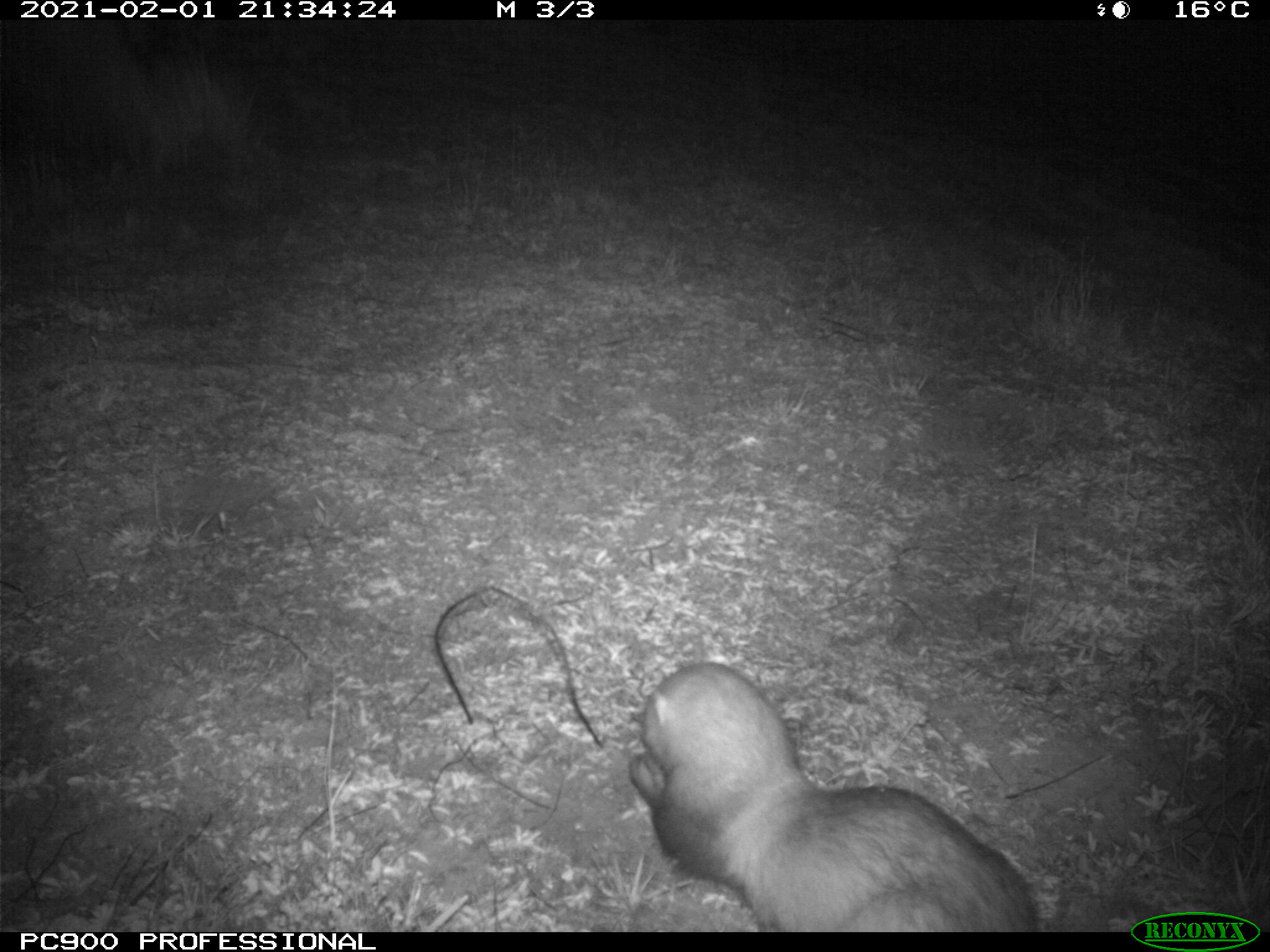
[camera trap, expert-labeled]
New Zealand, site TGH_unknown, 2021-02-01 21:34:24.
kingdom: Animalia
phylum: Chordata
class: Mammalia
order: Carnivora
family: Mustelidae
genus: Mustela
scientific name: Mustela furo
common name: ferret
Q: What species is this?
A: Ferret (Mustela furo).